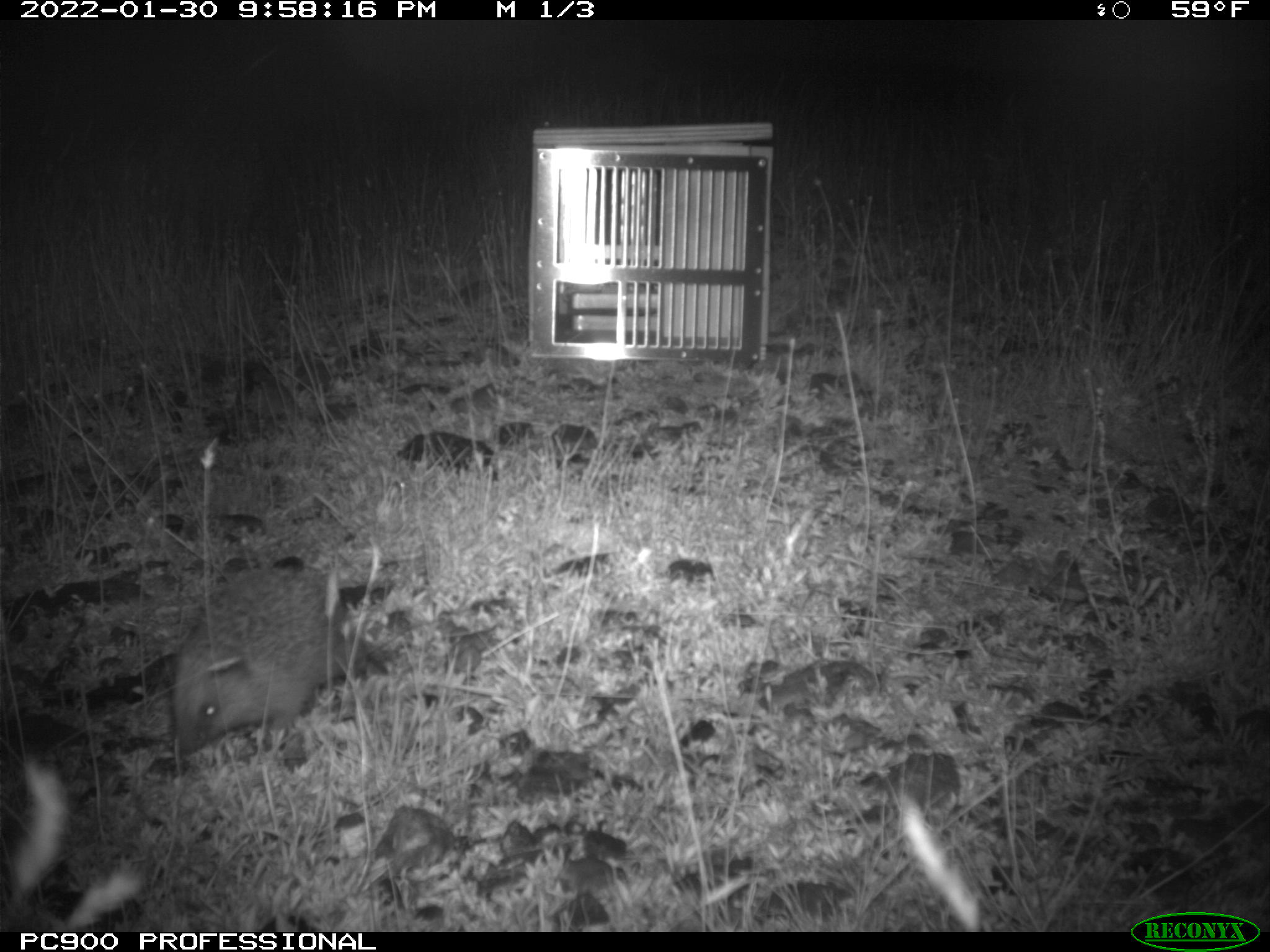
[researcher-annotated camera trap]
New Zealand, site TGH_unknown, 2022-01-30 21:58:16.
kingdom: Animalia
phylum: Chordata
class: Mammalia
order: Eulipotyphla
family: Erinaceidae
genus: Erinaceus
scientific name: Erinaceus europaeus europaeus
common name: european hedgehog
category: hedgehog